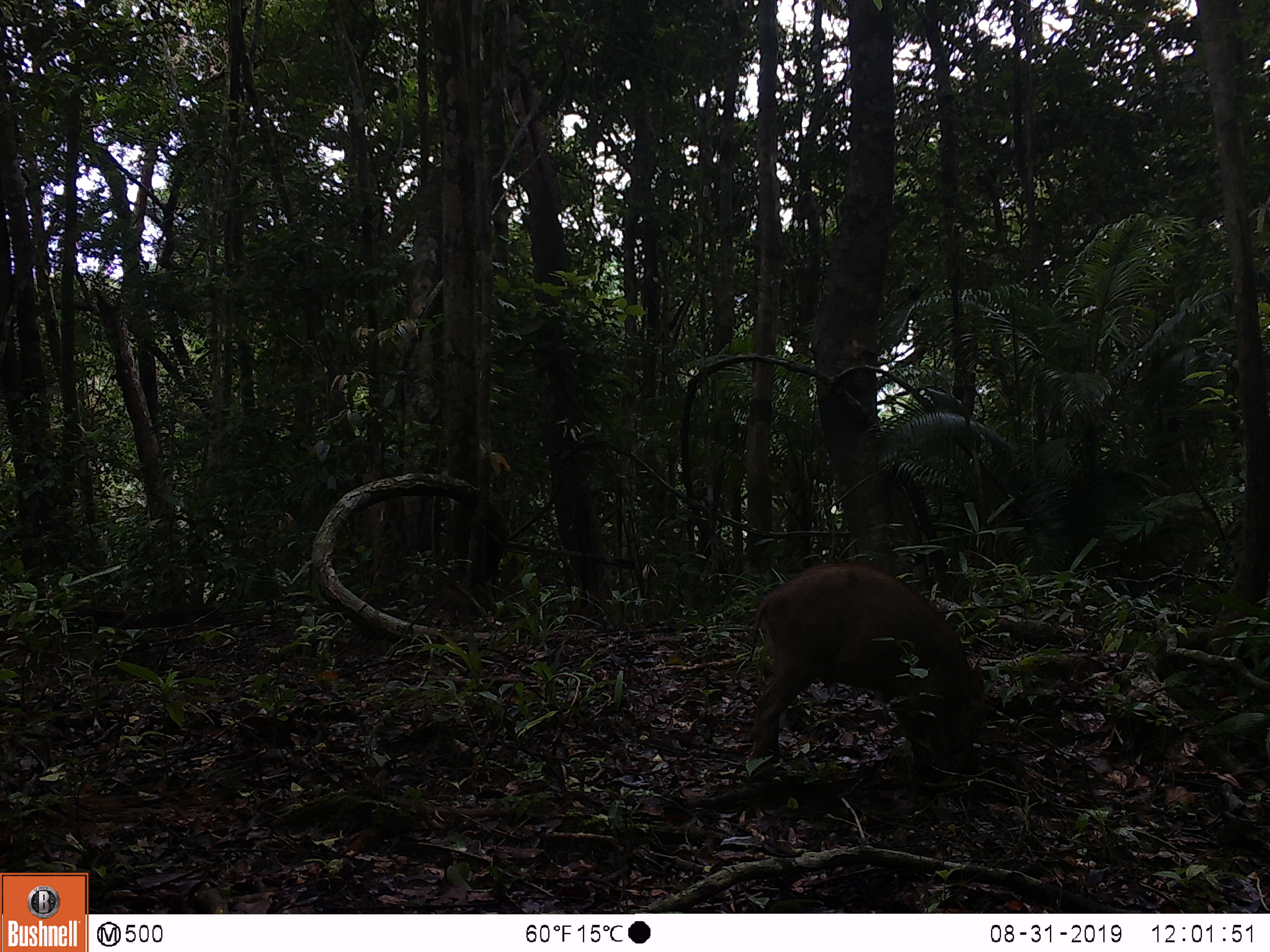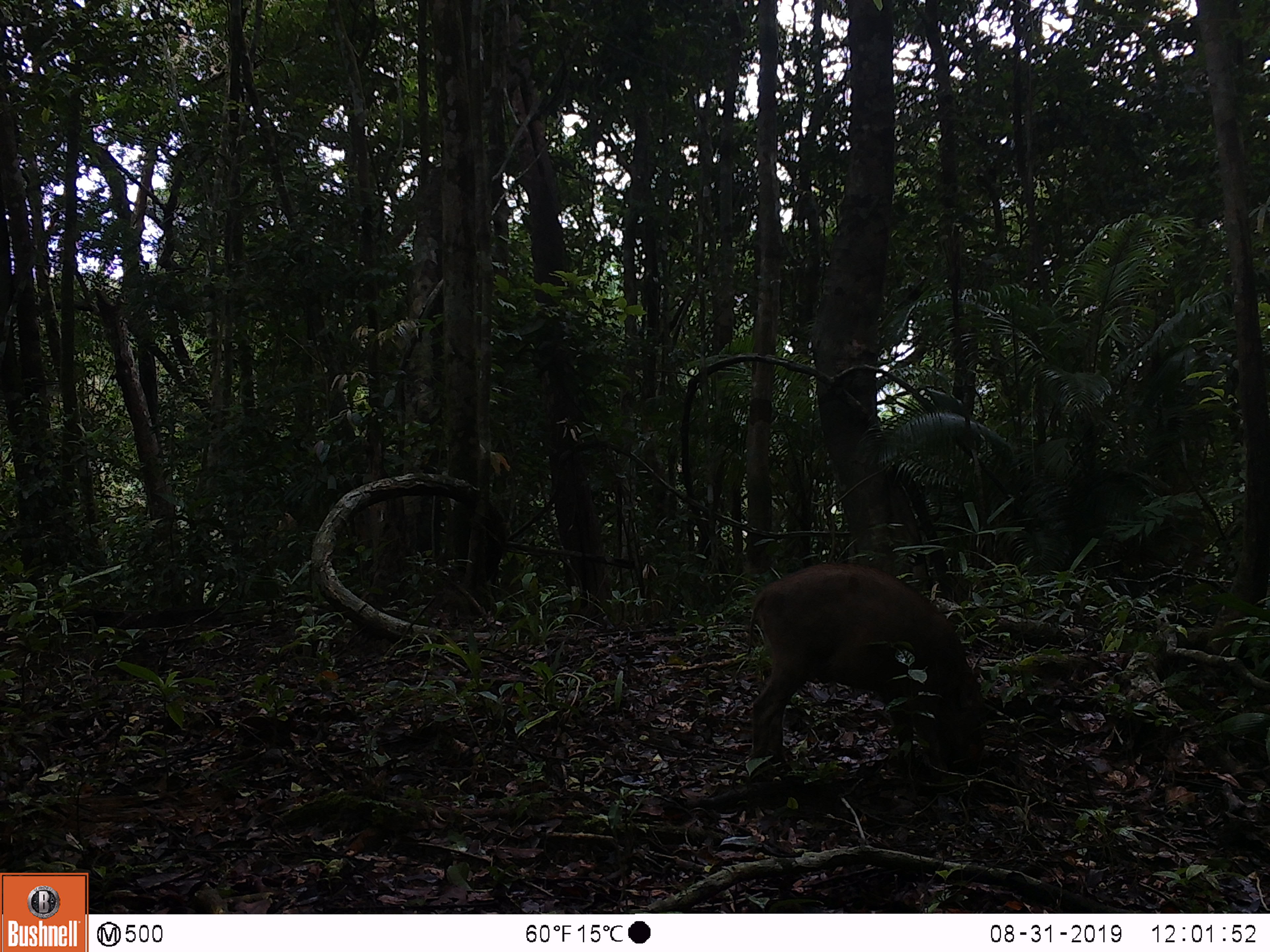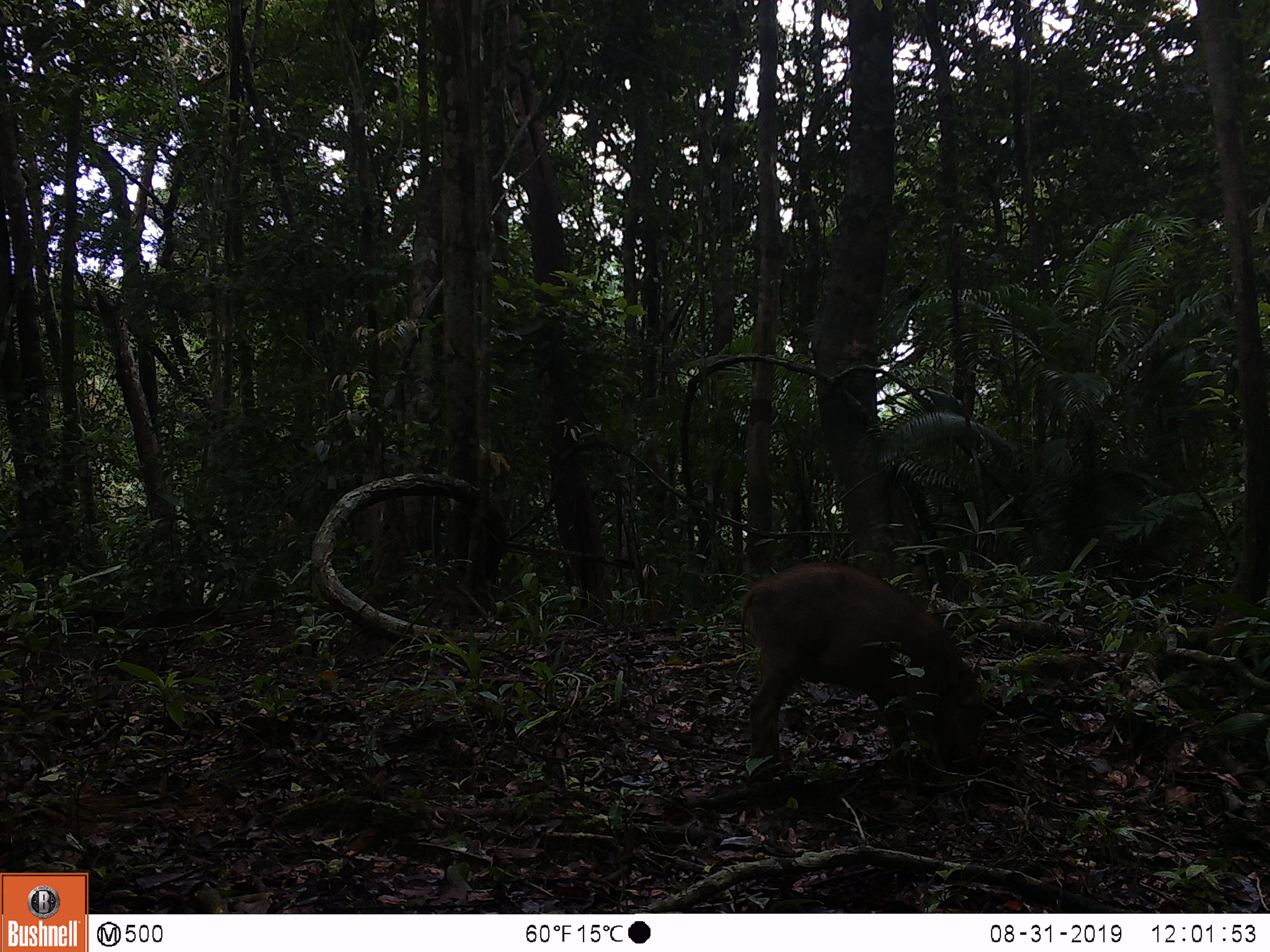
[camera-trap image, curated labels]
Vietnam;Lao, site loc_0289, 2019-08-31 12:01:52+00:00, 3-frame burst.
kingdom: Animalia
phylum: Chordata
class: Mammalia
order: Artiodactyla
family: Suidae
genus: Sus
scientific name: Sus scrofa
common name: eurasian wild pig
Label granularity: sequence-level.